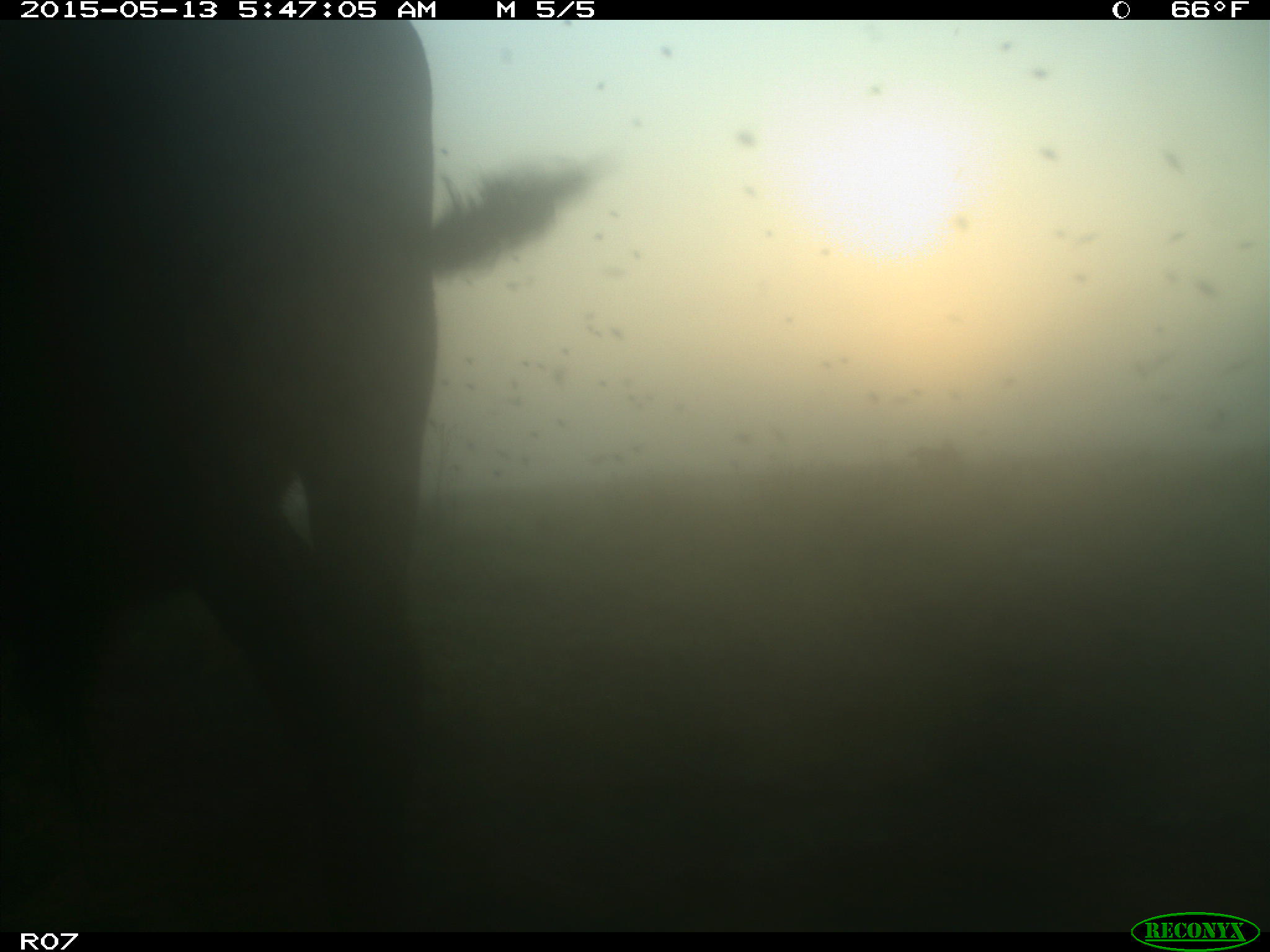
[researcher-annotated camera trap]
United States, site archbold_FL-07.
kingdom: Animalia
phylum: Chordata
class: Mammalia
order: Artiodactyla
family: Bovidae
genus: Bos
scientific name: Bos taurus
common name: domestic cow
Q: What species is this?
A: Bos taurus (domestic cow).